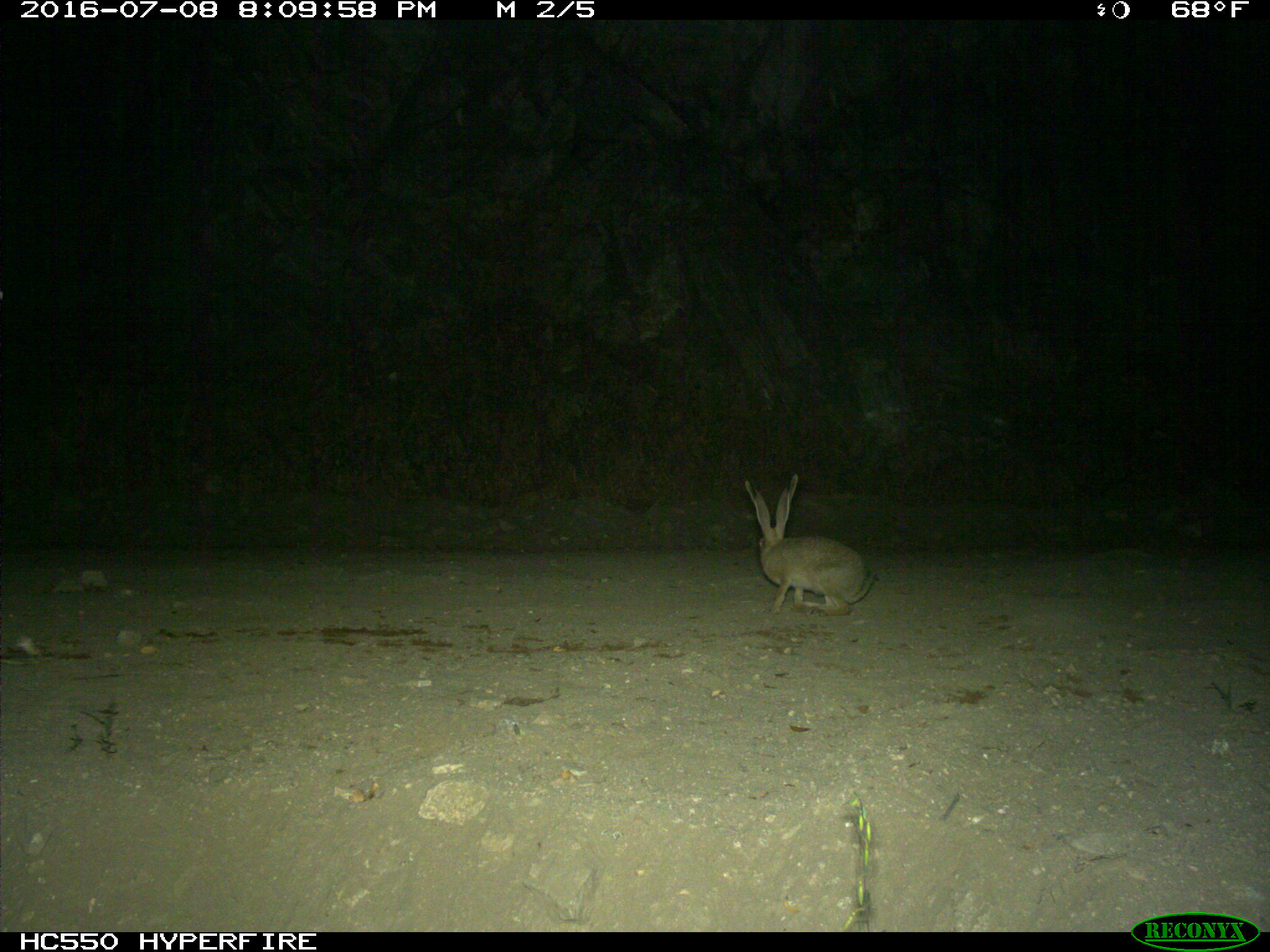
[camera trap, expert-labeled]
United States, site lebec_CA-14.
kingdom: Animalia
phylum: Chordata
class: Mammalia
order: Lagomorpha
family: Leporidae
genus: Lepus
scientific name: Lepus californicus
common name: black-tailed jackrabbit